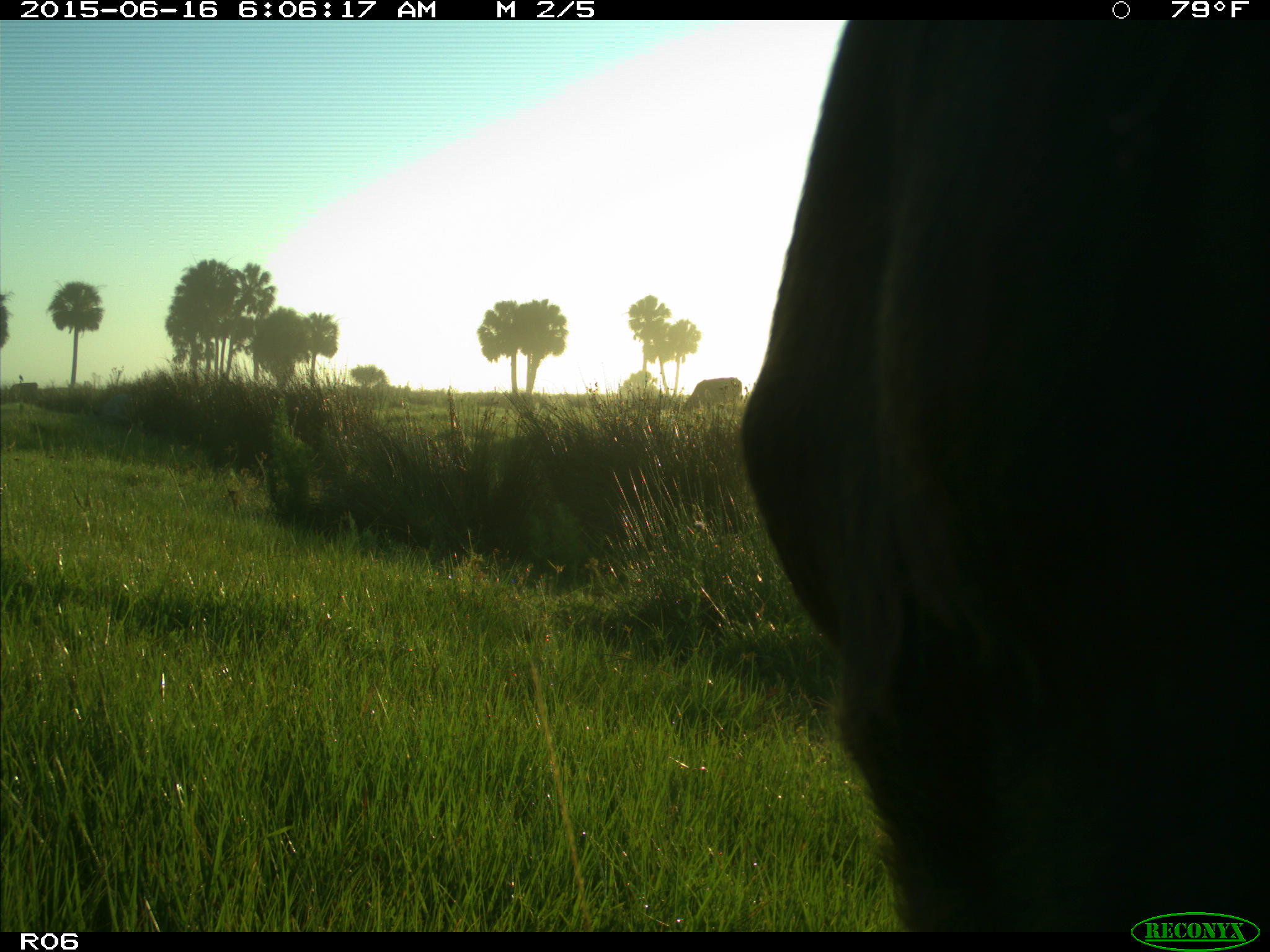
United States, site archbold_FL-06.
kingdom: Animalia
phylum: Chordata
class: Mammalia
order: Artiodactyla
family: Bovidae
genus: Bos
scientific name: Bos taurus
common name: domestic cow